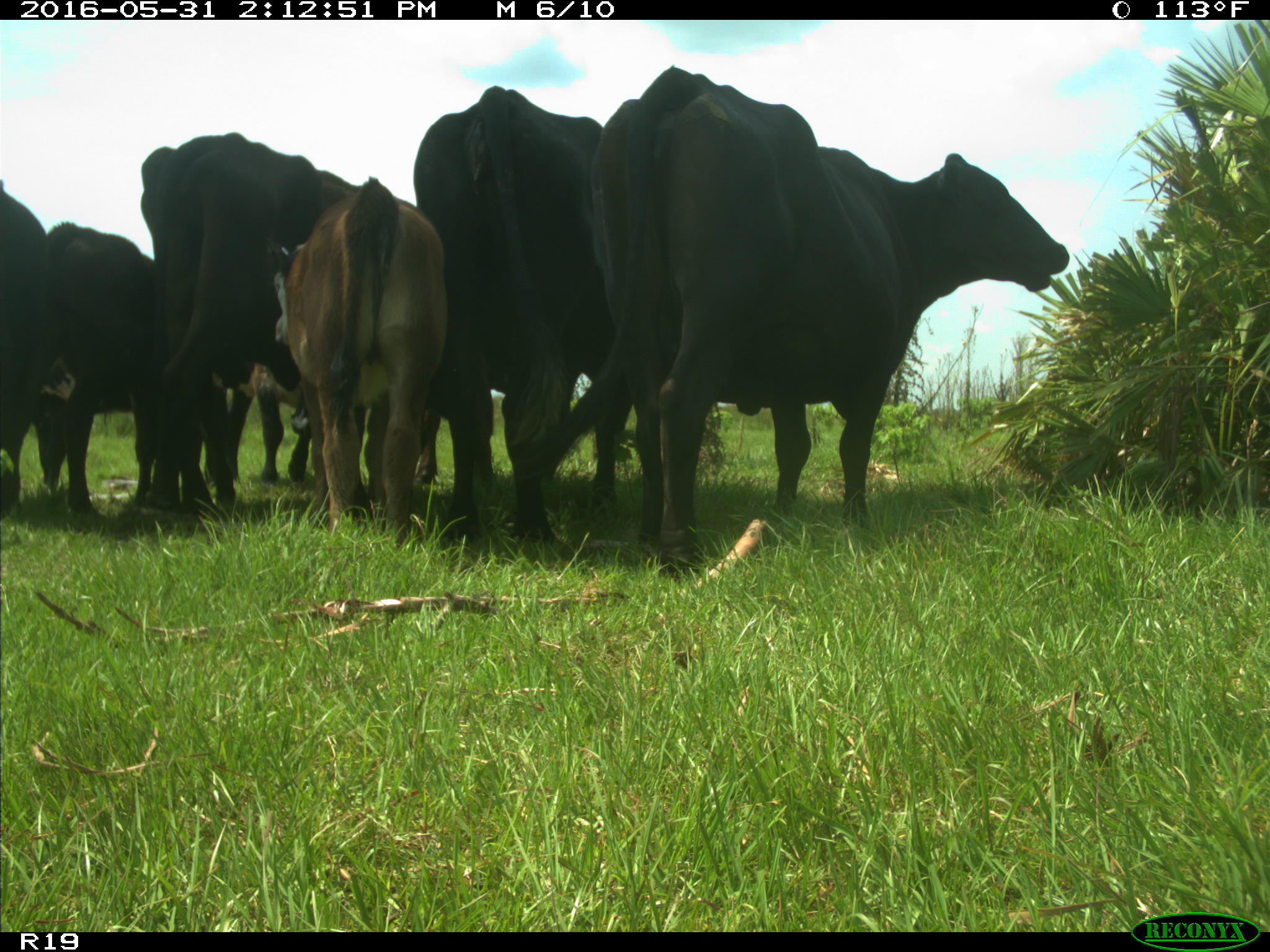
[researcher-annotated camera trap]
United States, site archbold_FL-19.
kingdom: Animalia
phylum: Chordata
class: Mammalia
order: Artiodactyla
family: Bovidae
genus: Bos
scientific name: Bos taurus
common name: domestic cow